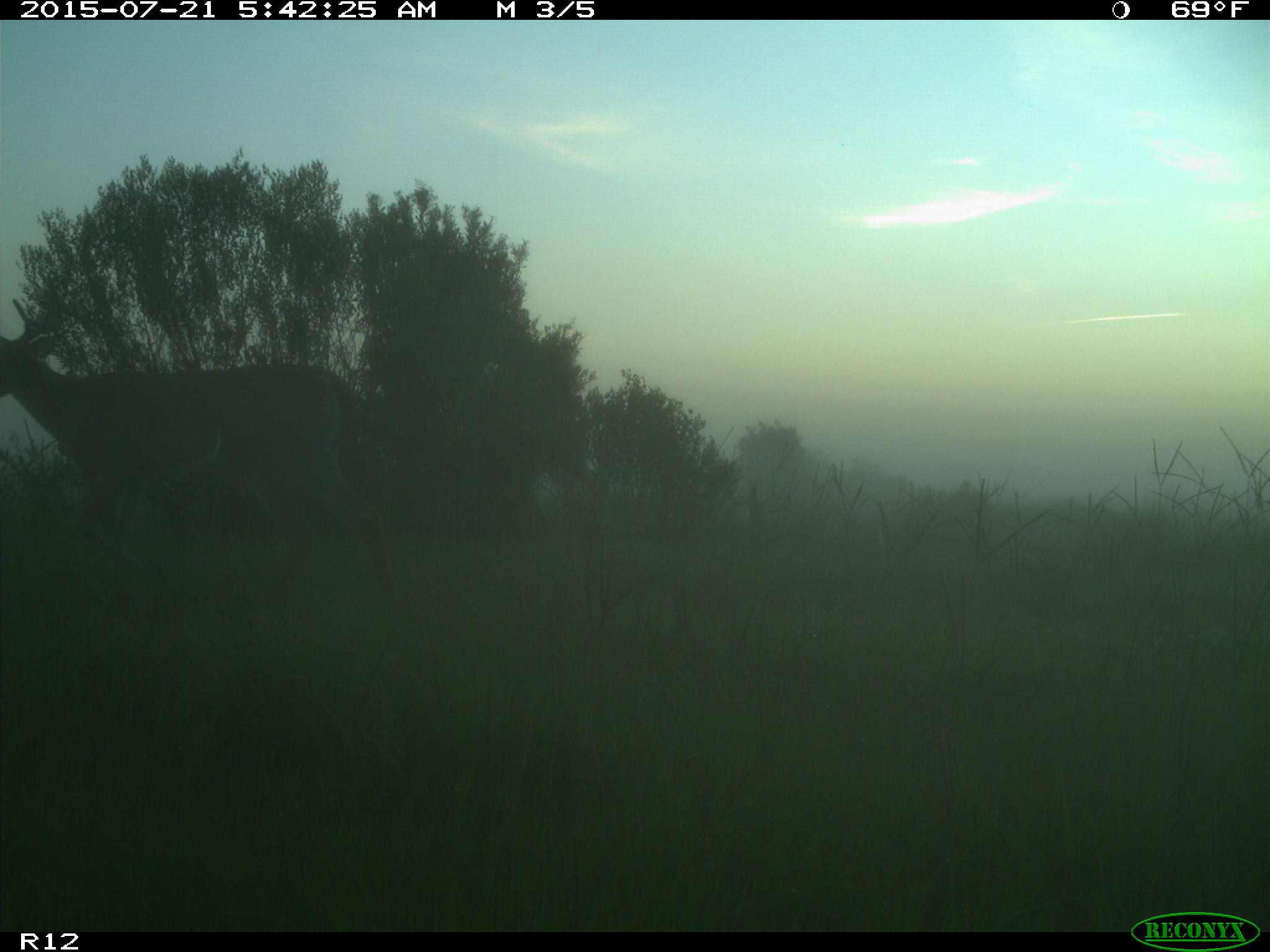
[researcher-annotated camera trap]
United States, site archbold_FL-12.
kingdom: Animalia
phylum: Chordata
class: Mammalia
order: Artiodactyla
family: Cervidae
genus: Odocoileus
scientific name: Odocoileus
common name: deer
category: unidentified deer